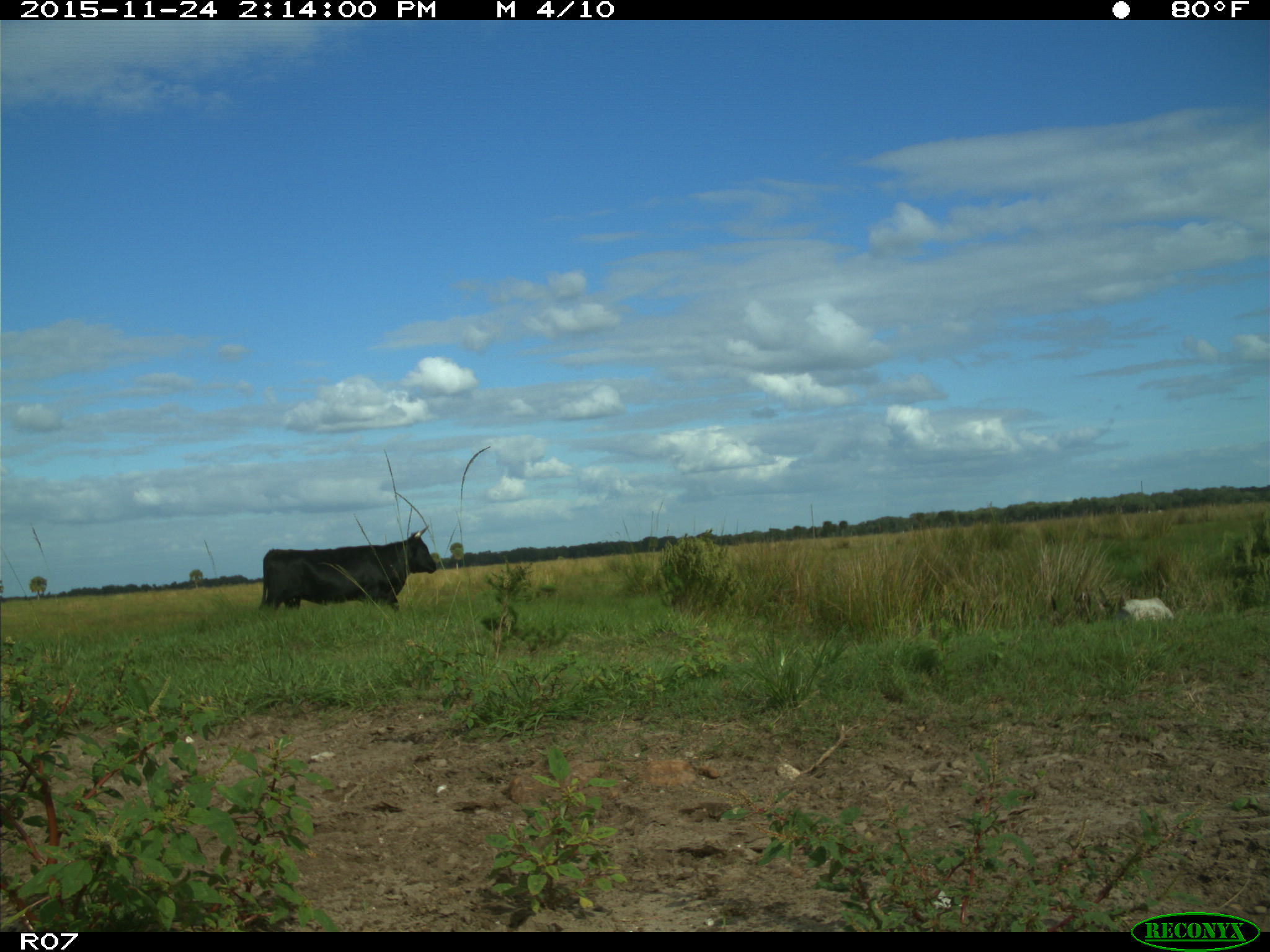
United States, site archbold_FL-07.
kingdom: Animalia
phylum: Chordata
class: Mammalia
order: Artiodactyla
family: Bovidae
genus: Bos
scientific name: Bos taurus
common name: domestic cow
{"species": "Bos taurus (domestic cow)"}